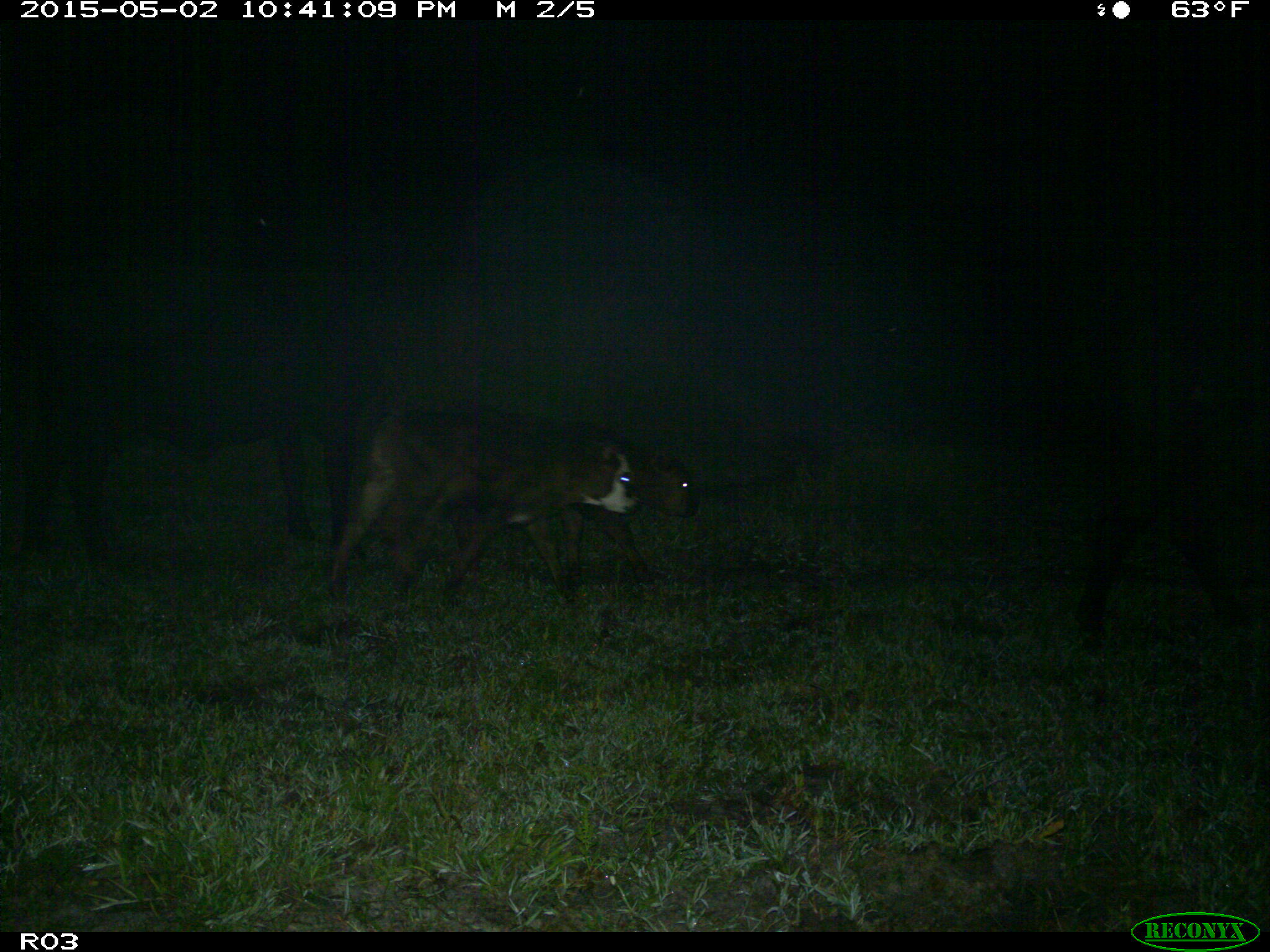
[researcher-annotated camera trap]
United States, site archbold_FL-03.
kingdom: Animalia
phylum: Chordata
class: Mammalia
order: Artiodactyla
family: Bovidae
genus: Bos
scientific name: Bos taurus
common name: domestic cow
Bos taurus (domestic cow).